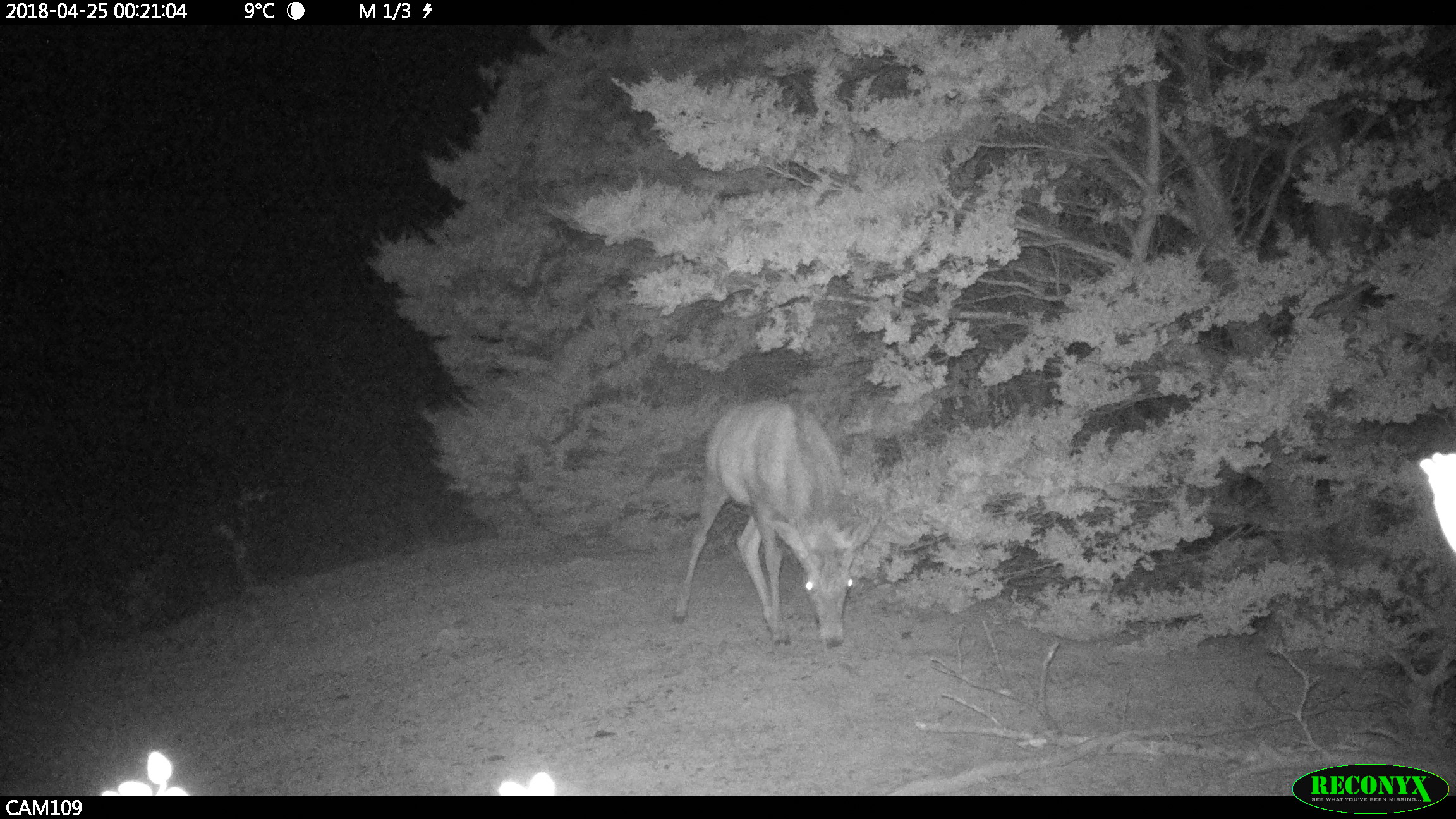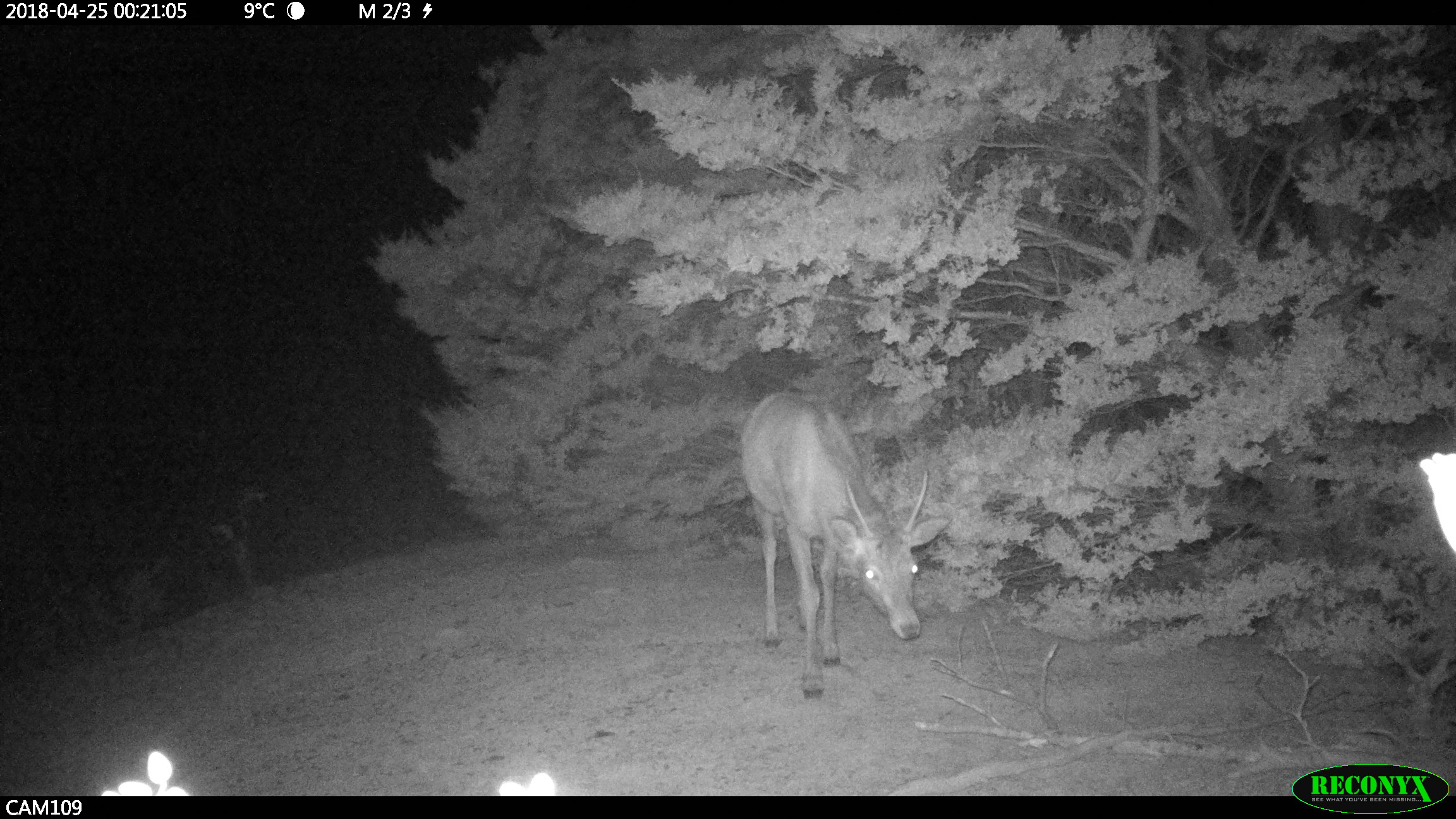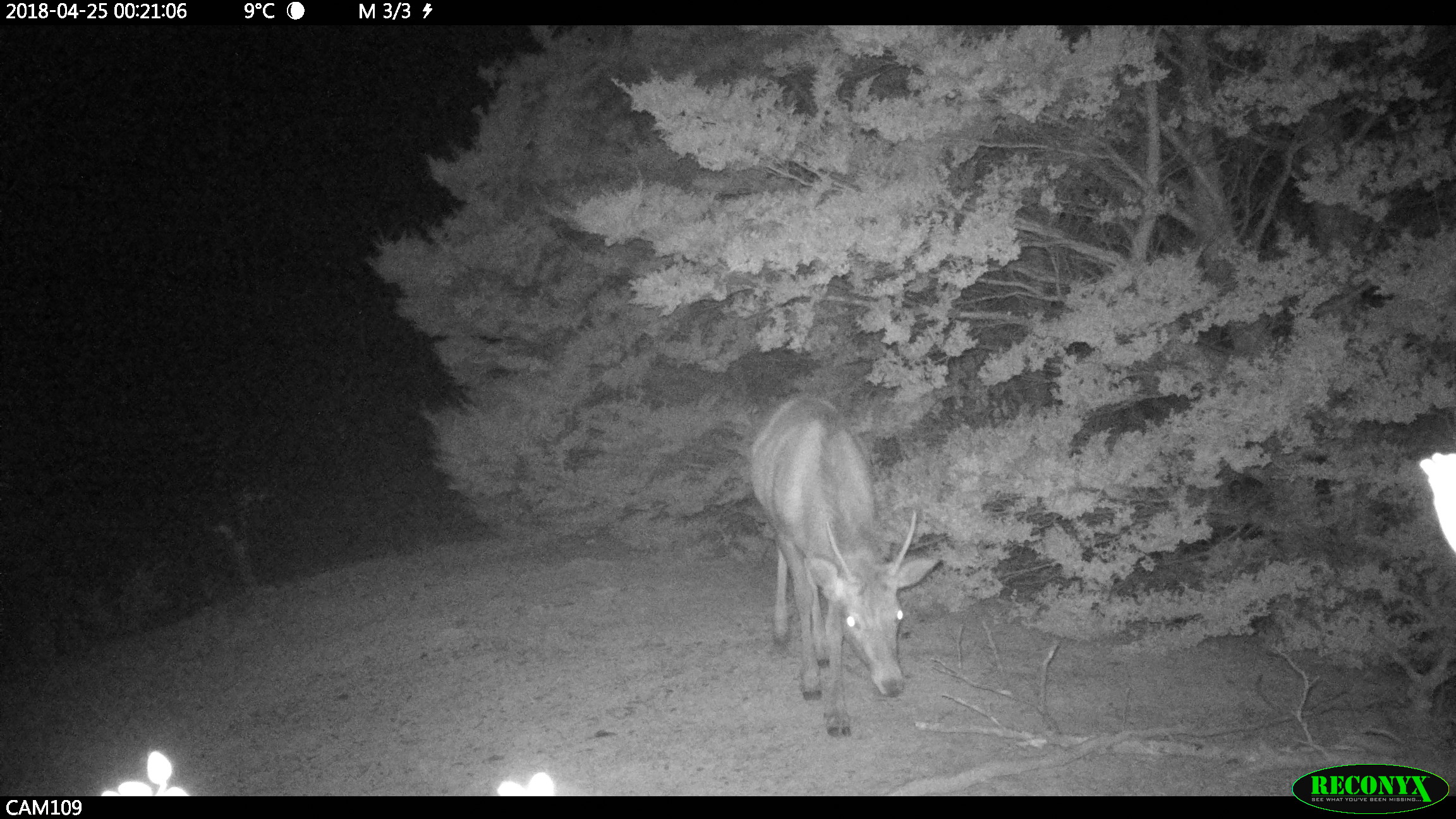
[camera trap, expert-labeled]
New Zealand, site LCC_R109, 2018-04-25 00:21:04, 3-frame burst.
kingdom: Animalia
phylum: Chordata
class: Mammalia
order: Artiodactyla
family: Cervidae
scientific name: Cervidae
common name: deer